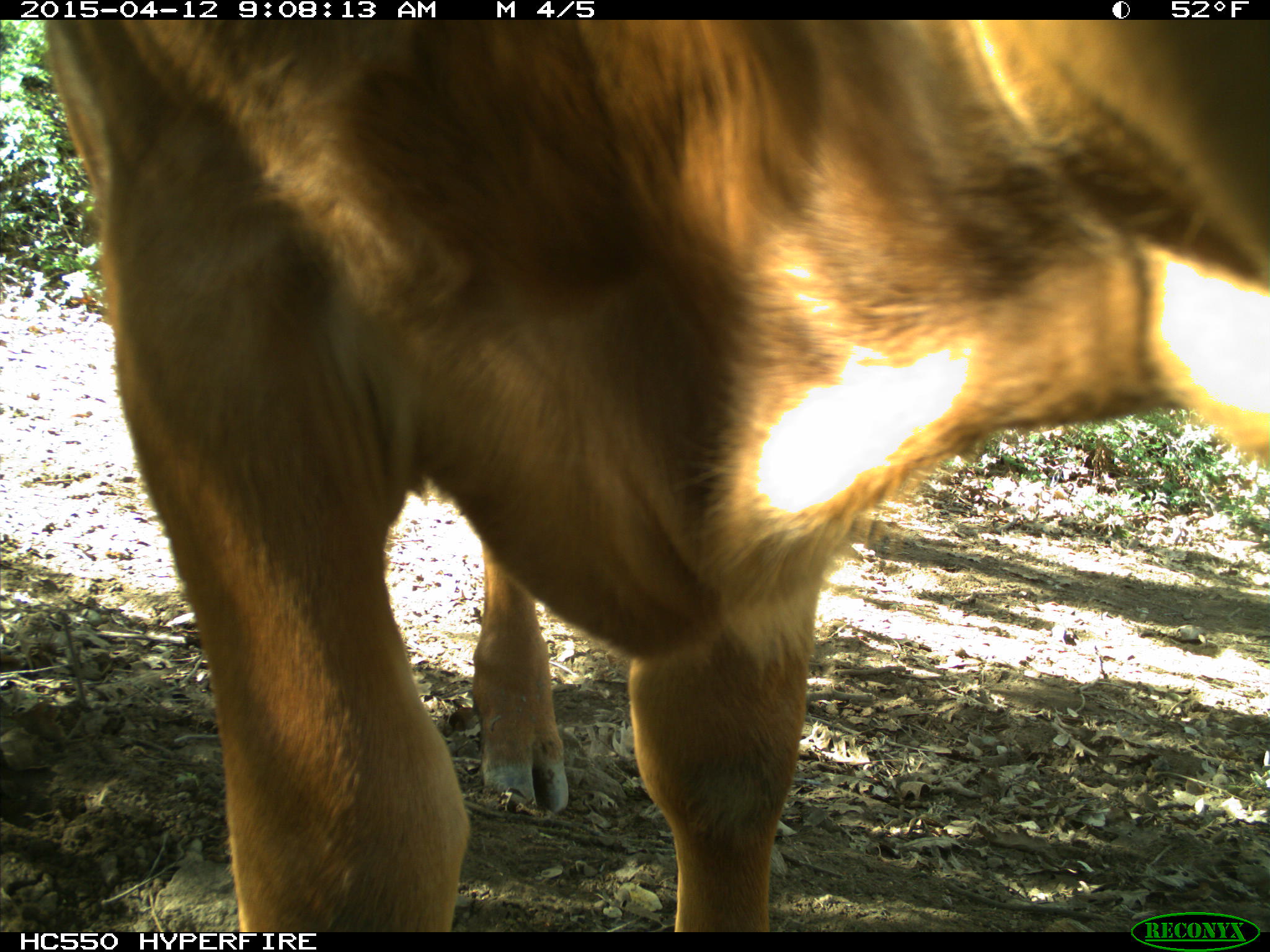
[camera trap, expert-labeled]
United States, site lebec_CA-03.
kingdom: Animalia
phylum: Chordata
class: Mammalia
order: Artiodactyla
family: Bovidae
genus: Bos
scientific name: Bos taurus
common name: domestic cow